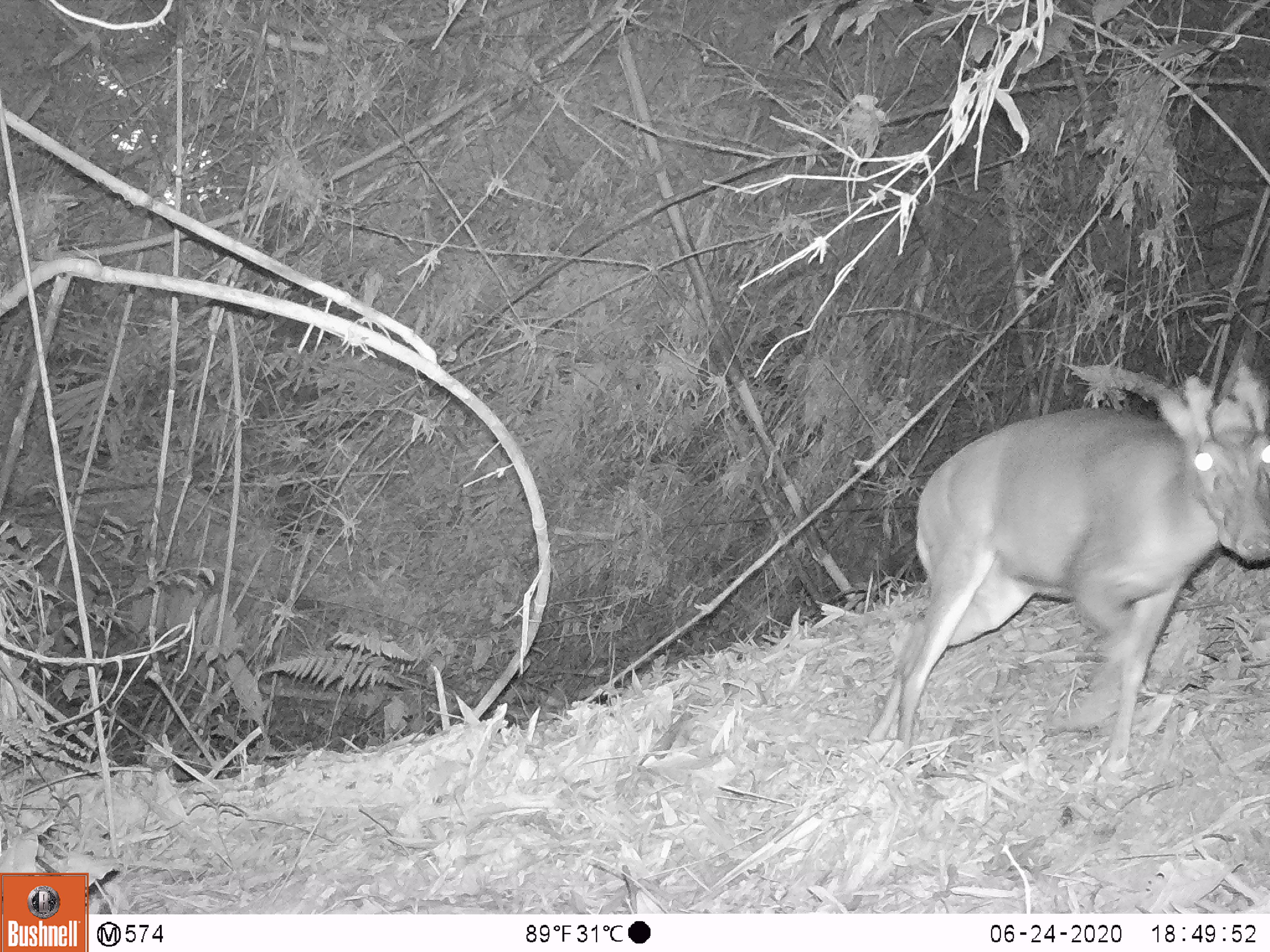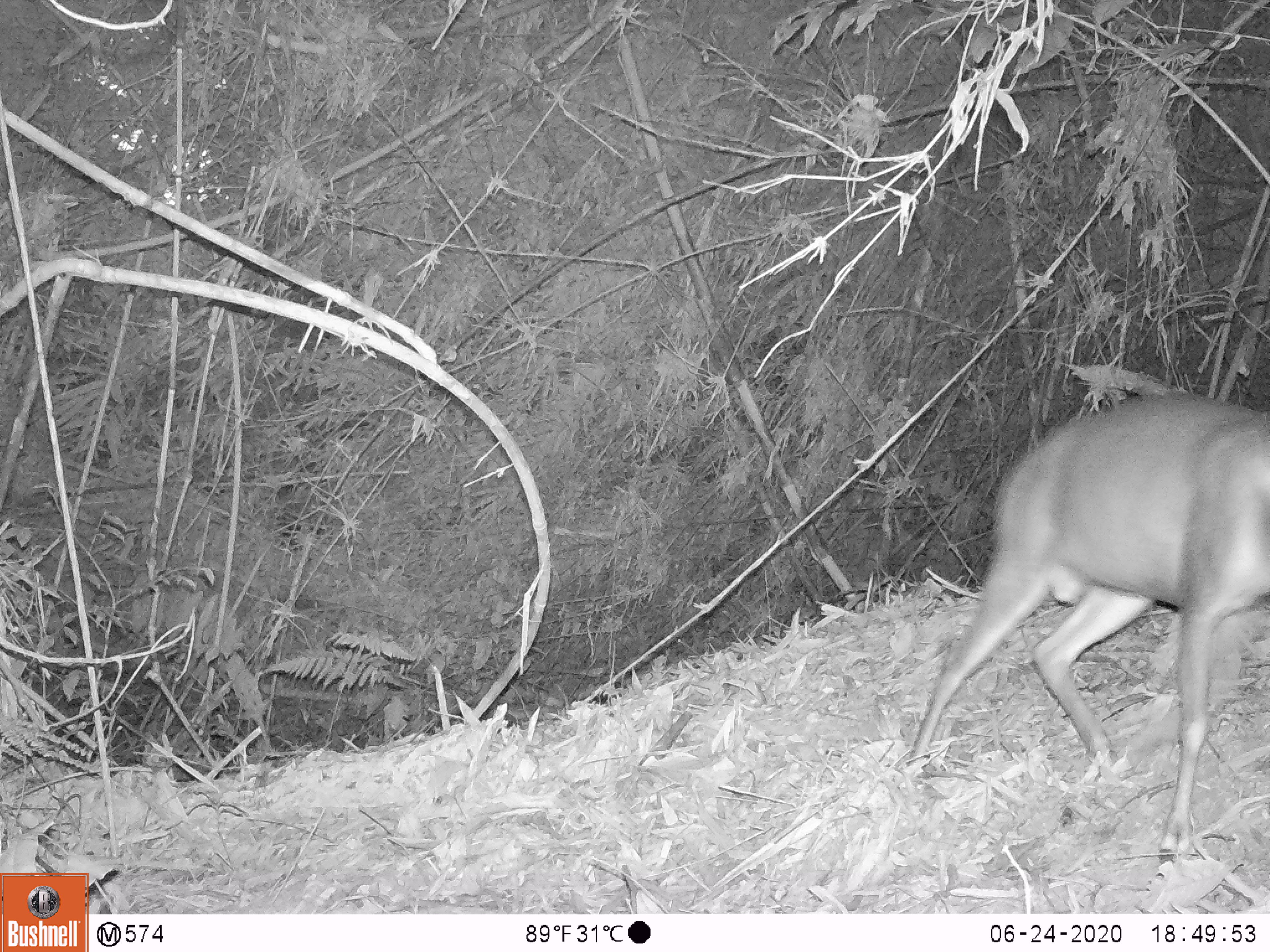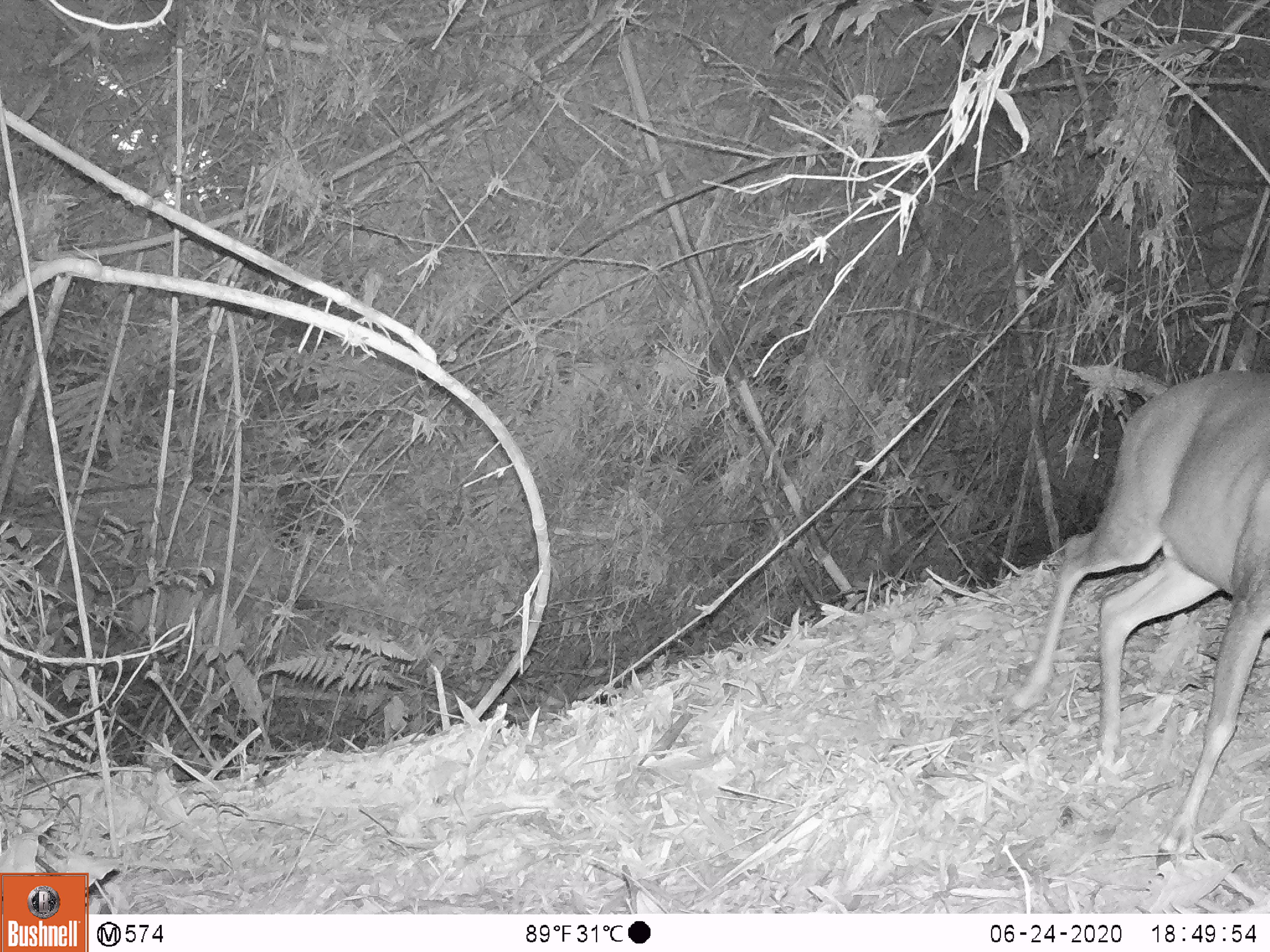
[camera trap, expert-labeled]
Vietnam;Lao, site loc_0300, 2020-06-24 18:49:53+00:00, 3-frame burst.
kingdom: Animalia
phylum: Chordata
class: Mammalia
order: Artiodactyla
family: Cervidae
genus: Muntiacus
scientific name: Muntiacus rooseveltorum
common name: roosevelt's muntjac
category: roosevelts muntjac group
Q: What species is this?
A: Roosevelts muntjac group (roosevelt's muntjac) (Muntiacus rooseveltorum).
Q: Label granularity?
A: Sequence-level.